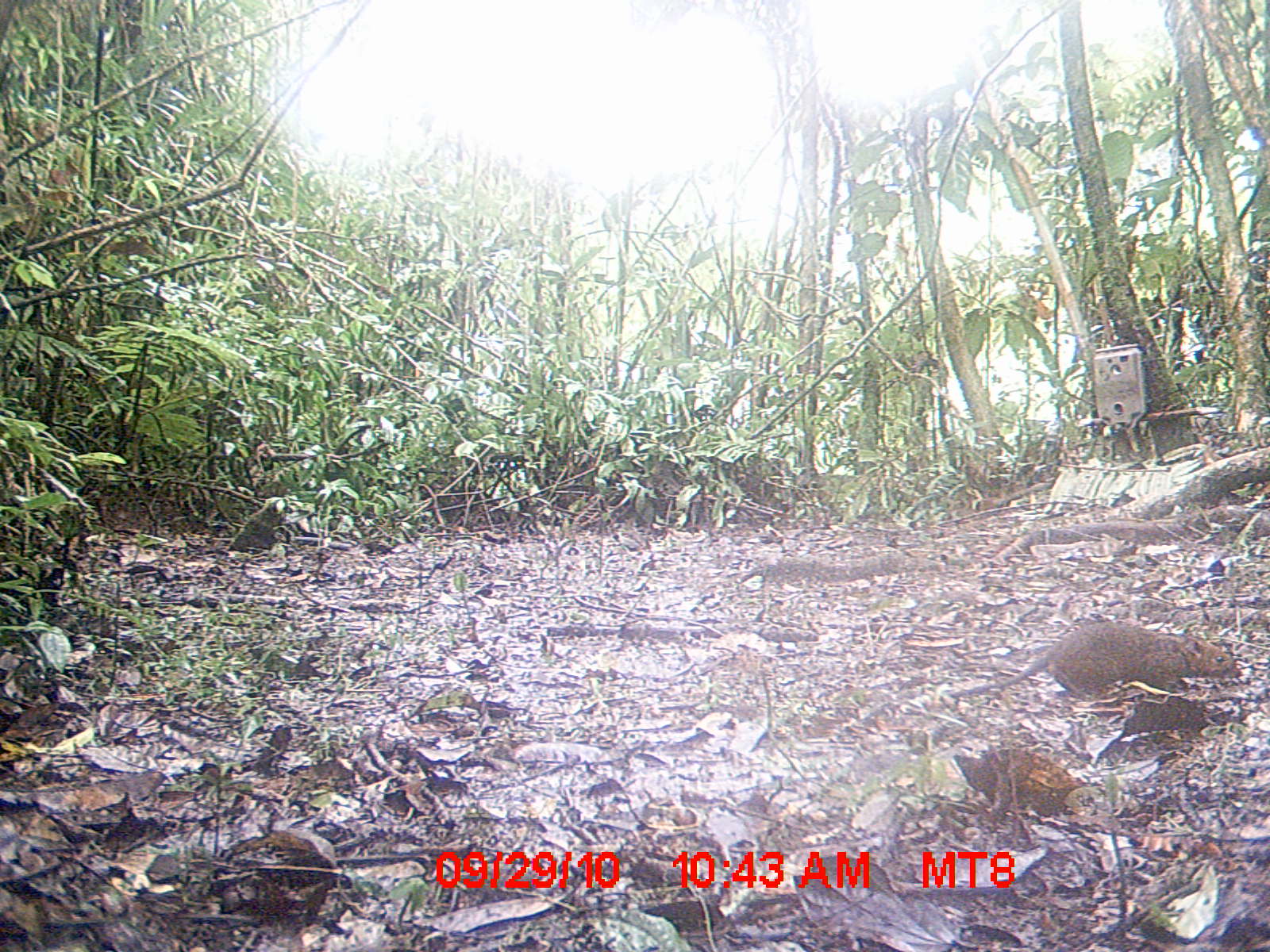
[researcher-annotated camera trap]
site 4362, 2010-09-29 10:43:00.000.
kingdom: Animalia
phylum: Chordata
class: Mammalia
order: Rodentia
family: Muridae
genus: Rattus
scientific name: Rattus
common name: rodent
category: unknown rat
Unknown rat (rodent) (Rattus), count 1.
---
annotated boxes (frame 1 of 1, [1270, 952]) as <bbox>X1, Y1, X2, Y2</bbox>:
unknown rat: <bbox>949, 620, 1242, 698</bbox>